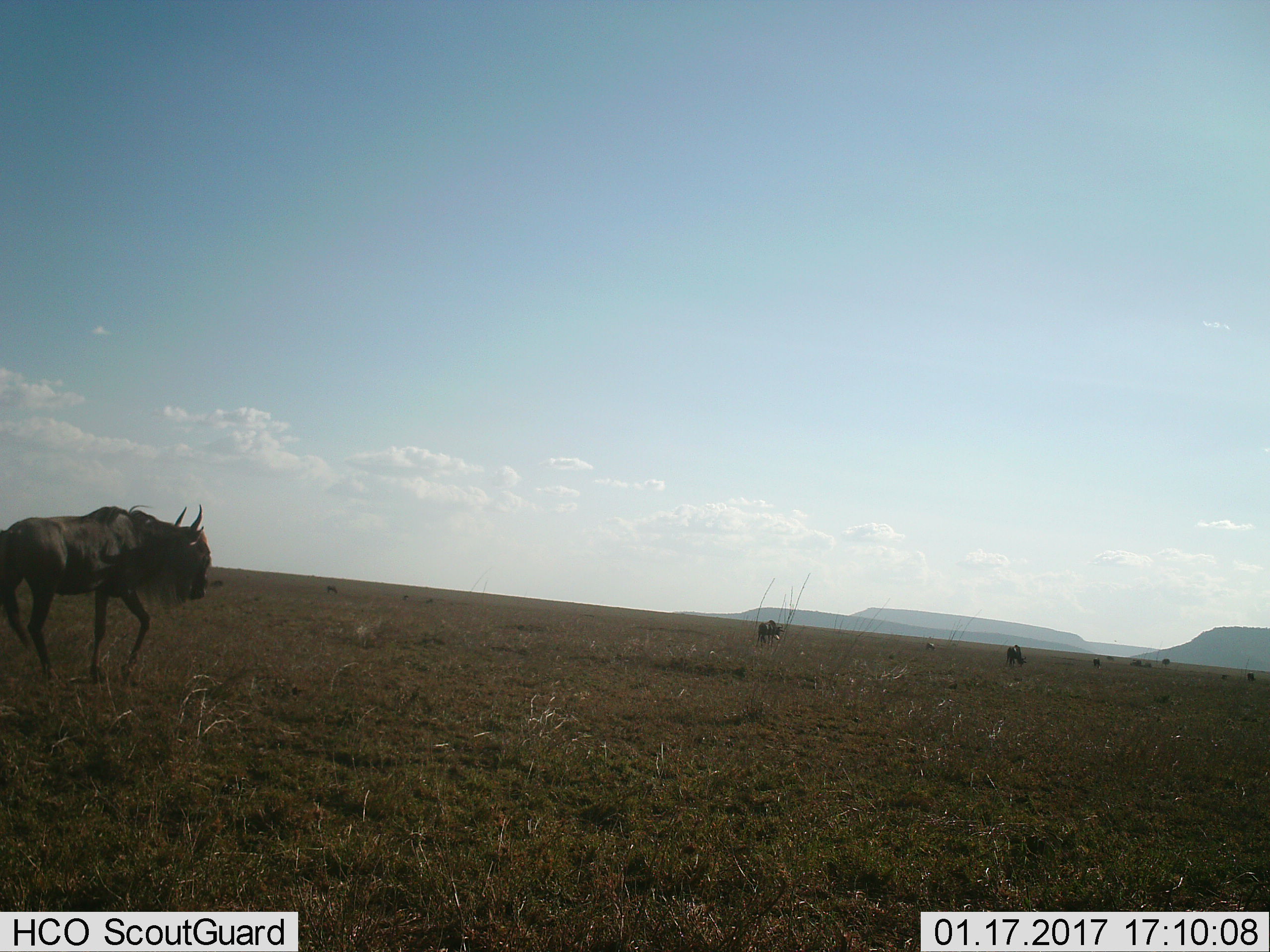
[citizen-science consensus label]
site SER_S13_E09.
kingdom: Animalia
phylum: Chordata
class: Mammalia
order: Artiodactyla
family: Bovidae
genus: Connochaetes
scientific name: Connochaetes taurinus taurinus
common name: blue wildebeest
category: wildebeestblue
Wildebeestblue (blue wildebeest) (Connochaetes taurinus taurinus), count 10. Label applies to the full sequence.